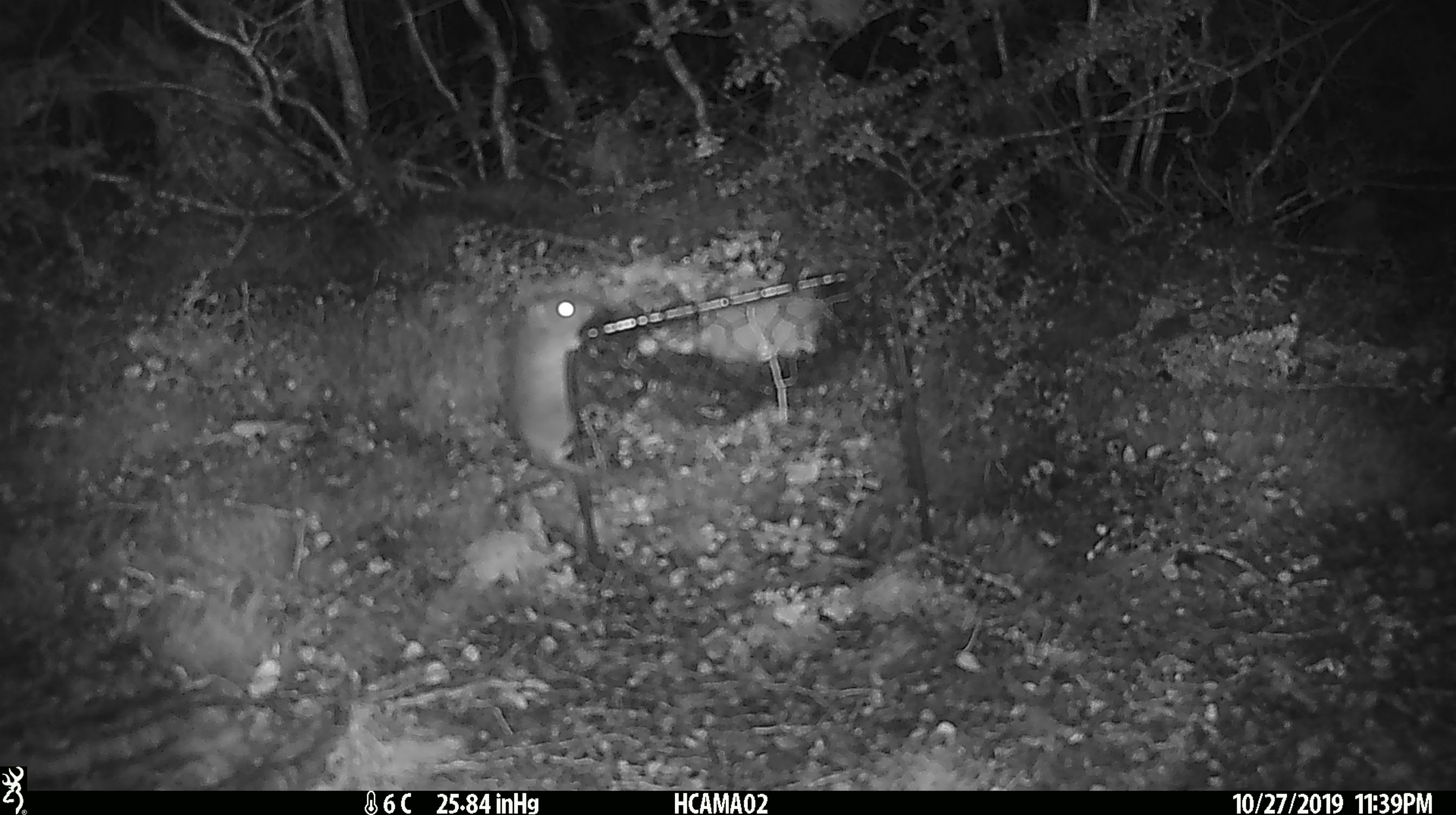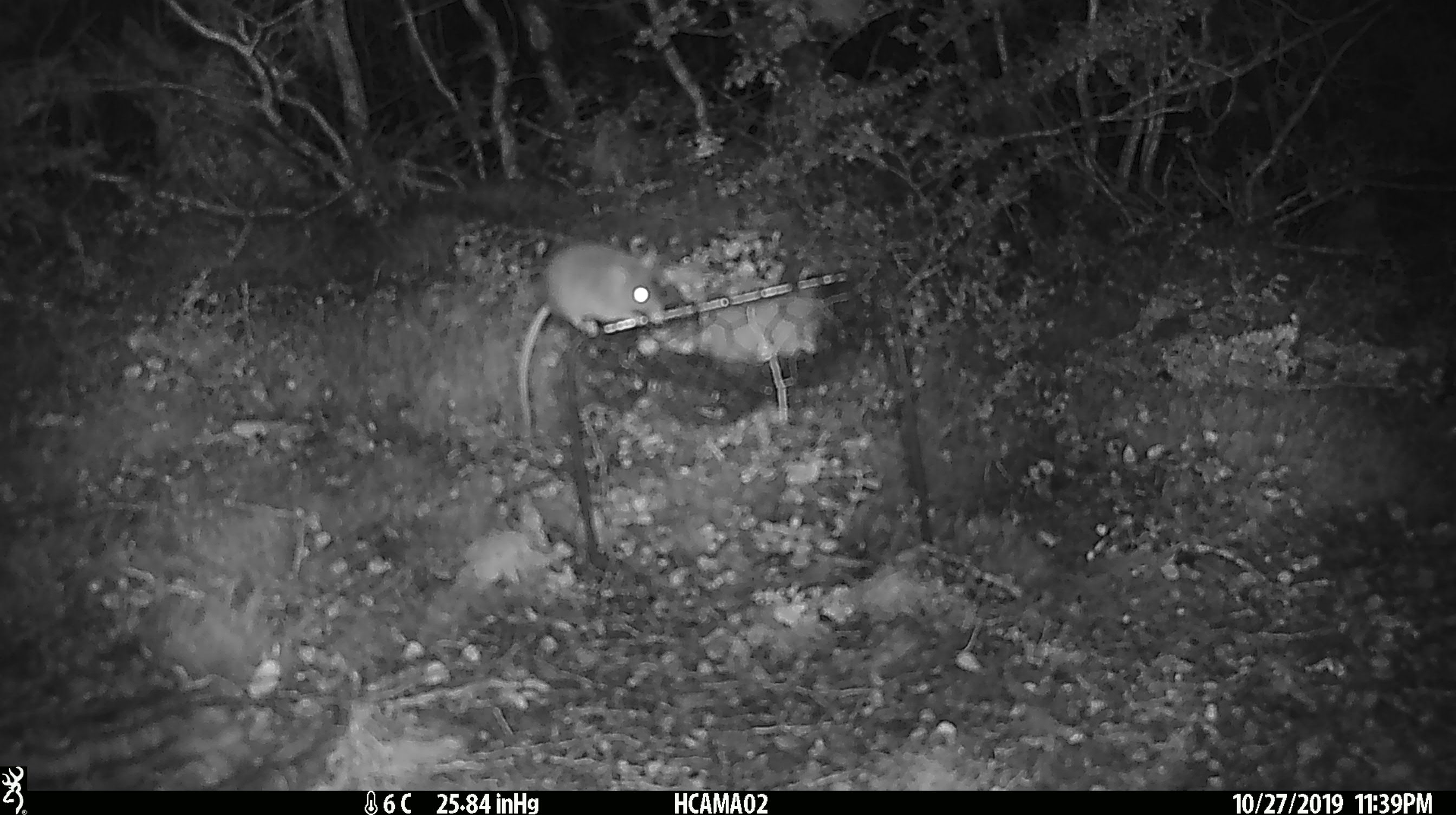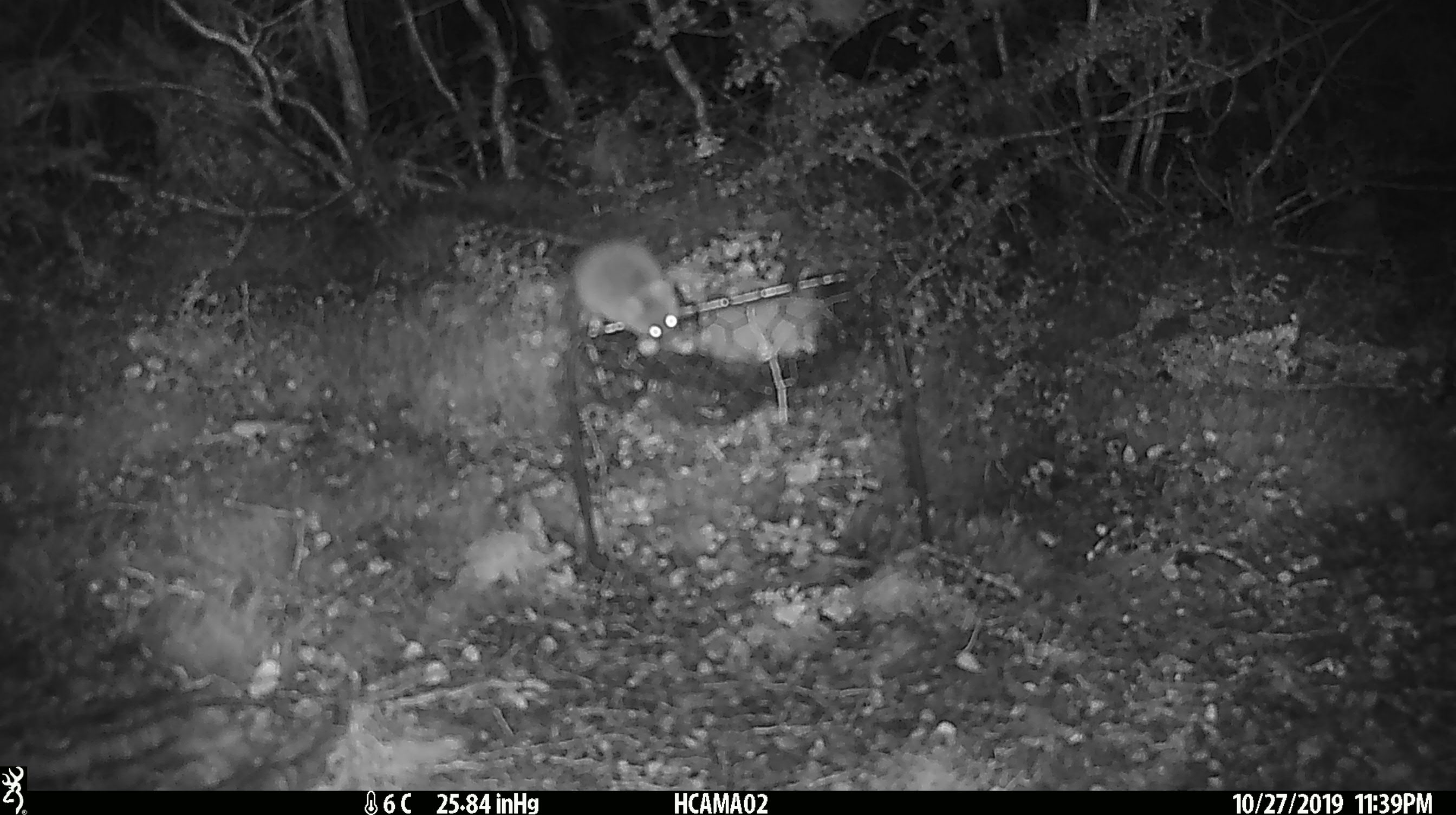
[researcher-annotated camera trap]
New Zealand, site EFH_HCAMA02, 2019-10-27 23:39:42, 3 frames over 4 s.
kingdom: Animalia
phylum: Chordata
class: Mammalia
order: Rodentia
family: Muridae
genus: Mus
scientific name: Mus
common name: mouse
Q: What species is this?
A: Mouse (Mus).